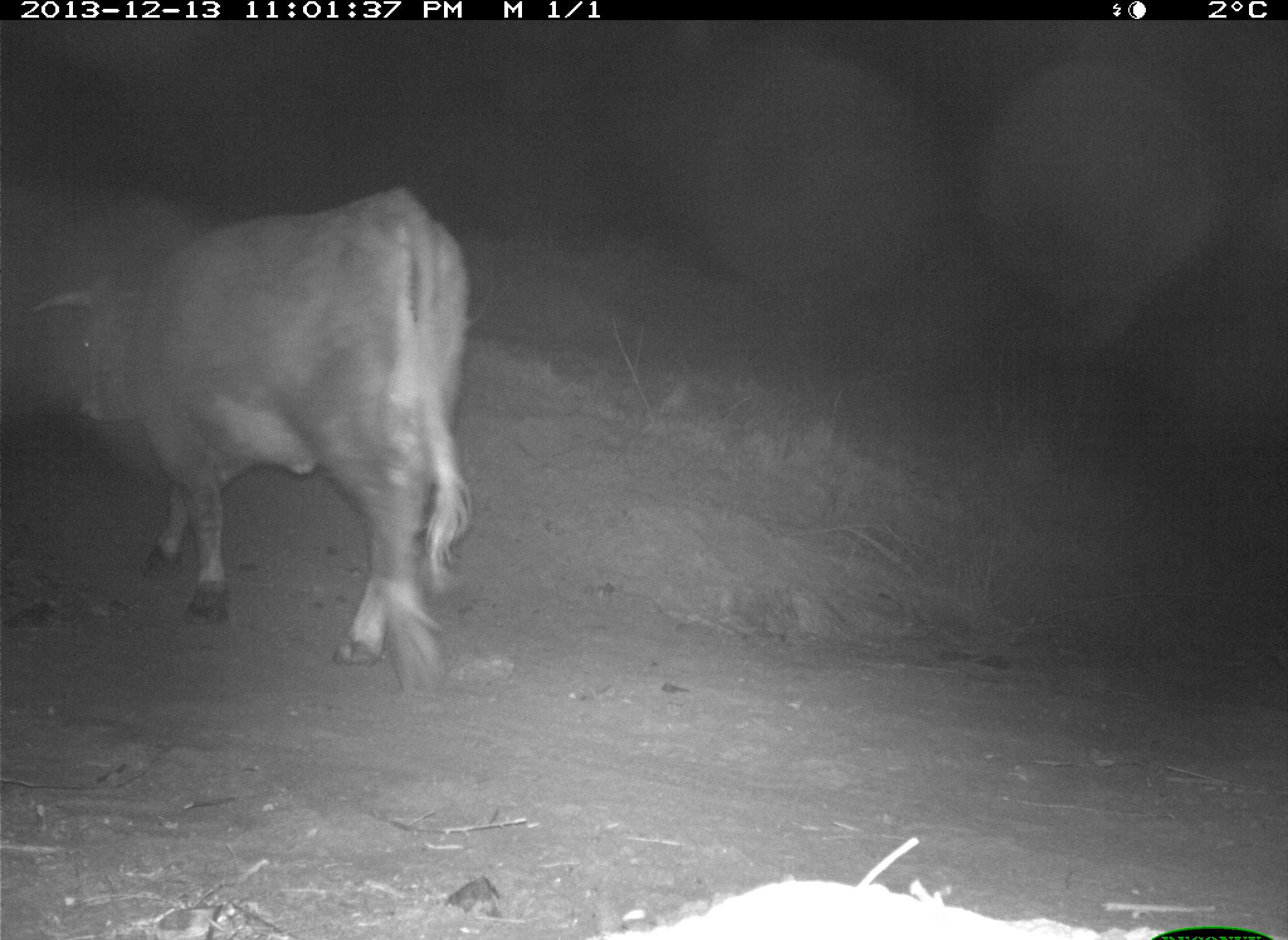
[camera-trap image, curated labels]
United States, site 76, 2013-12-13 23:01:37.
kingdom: Animalia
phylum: Chordata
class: Mammalia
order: Artiodactyla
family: Bovidae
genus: Bos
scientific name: Bos taurus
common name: cow